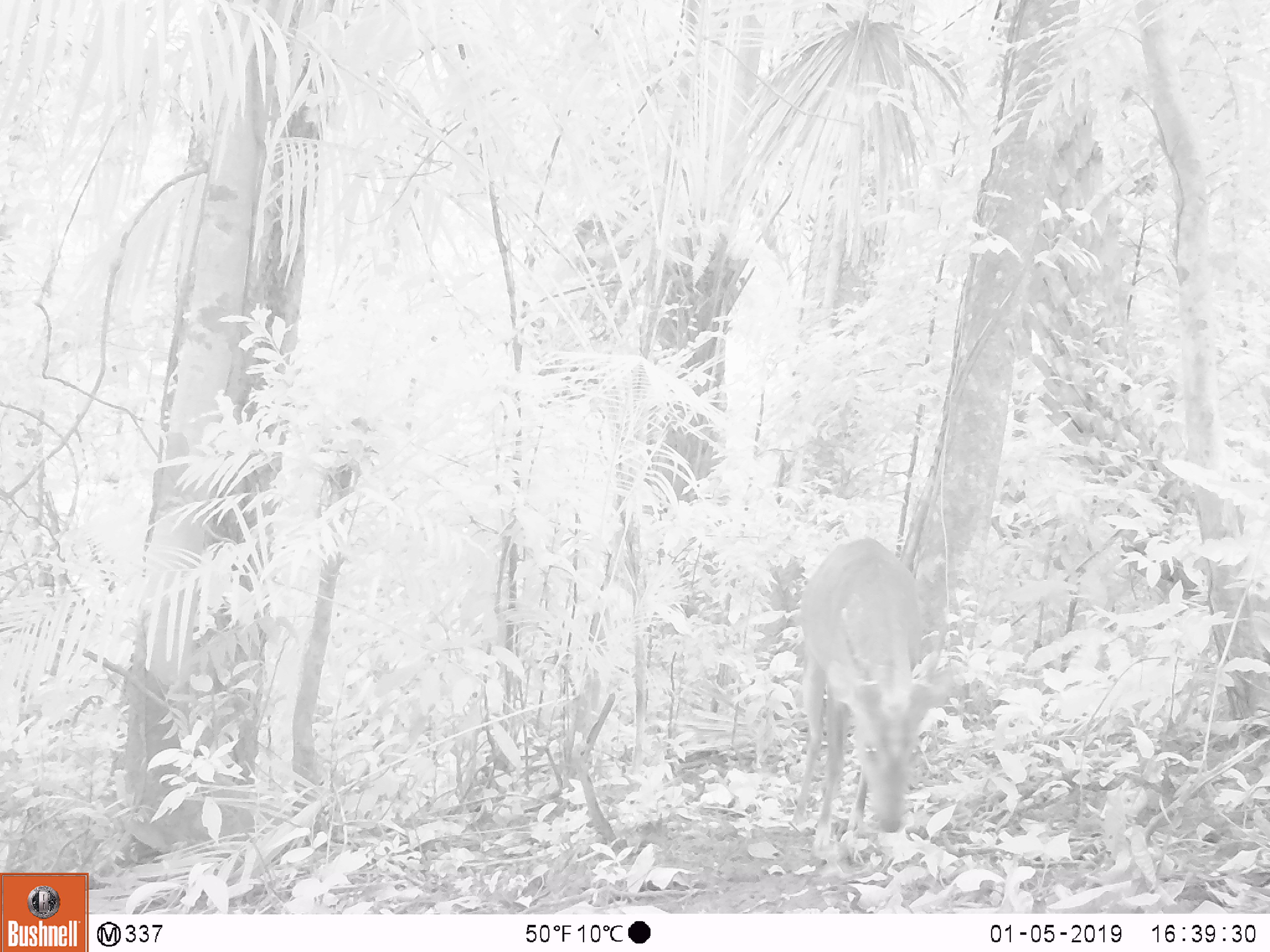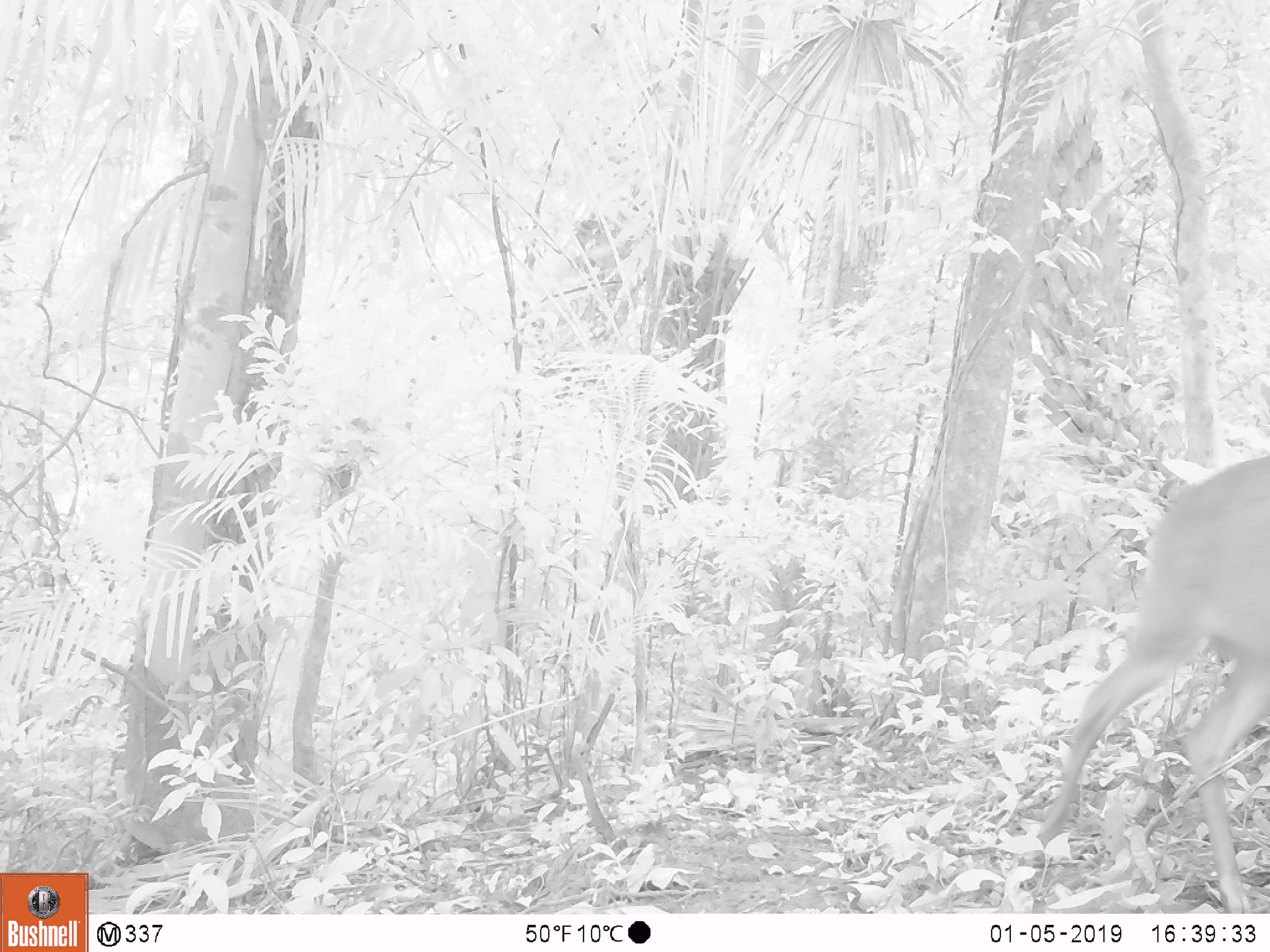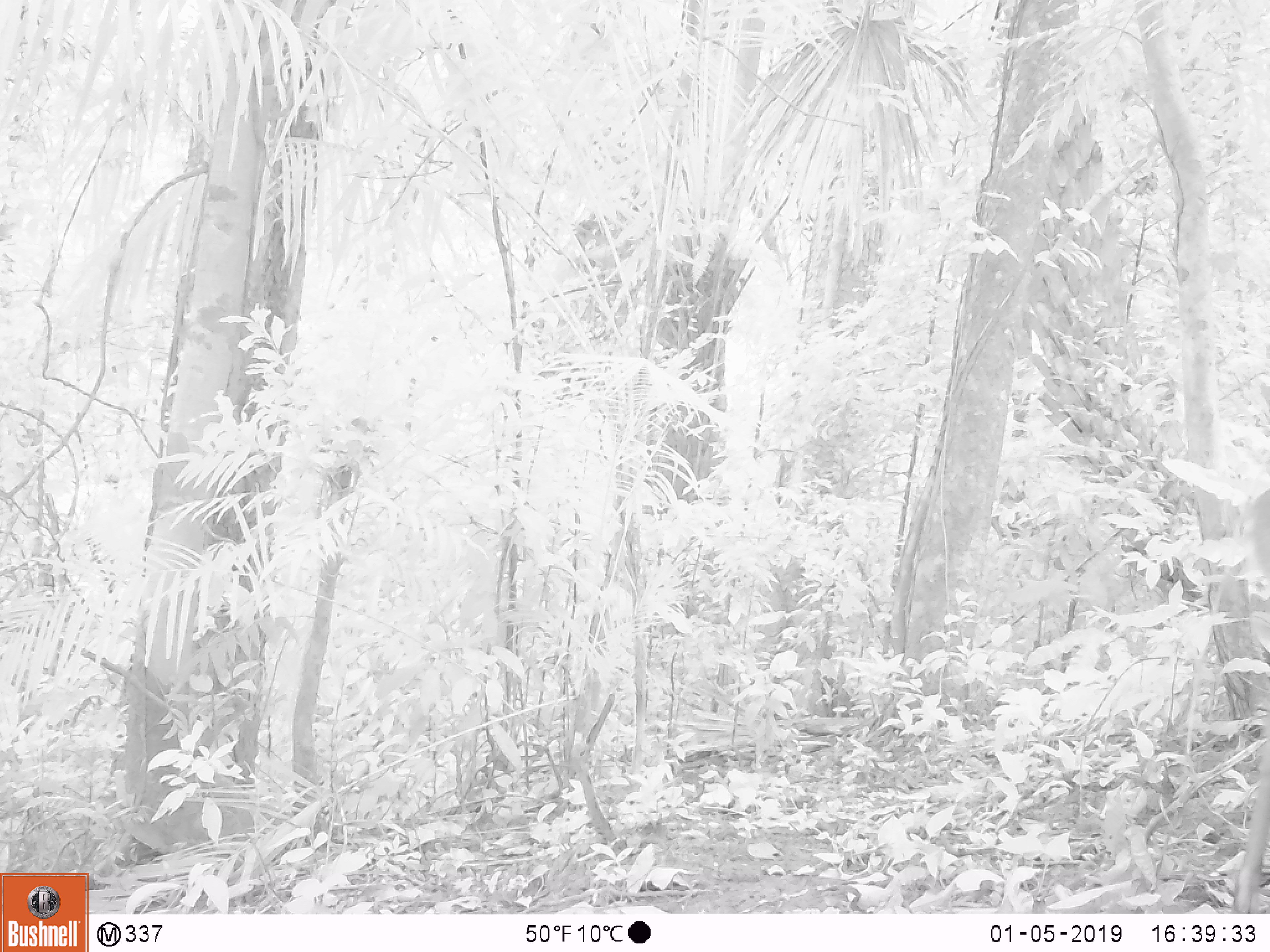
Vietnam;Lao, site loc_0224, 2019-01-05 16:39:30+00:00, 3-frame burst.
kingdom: Animalia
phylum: Chordata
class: Mammalia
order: Artiodactyla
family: Cervidae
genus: Muntiacus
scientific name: Muntiacus vuquangensis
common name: large-antlered muntjac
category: large antlered muntjac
Large antlered muntjac (large-antlered muntjac) (Muntiacus vuquangensis). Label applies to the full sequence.